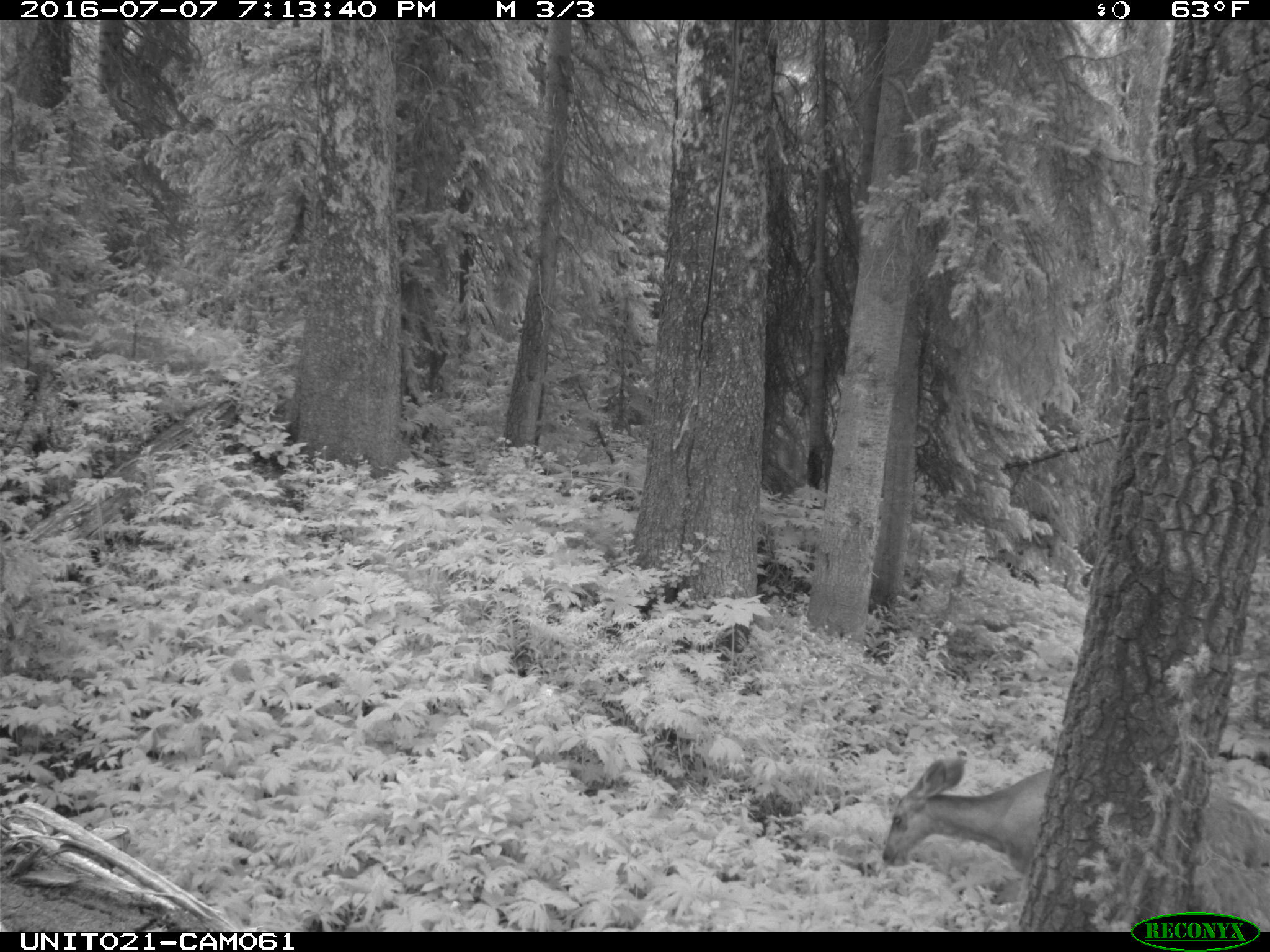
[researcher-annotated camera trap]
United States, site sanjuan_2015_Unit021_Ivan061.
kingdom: Animalia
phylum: Chordata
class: Mammalia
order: Artiodactyla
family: Cervidae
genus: Odocoileus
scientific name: Odocoileus hemionus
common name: mule deer